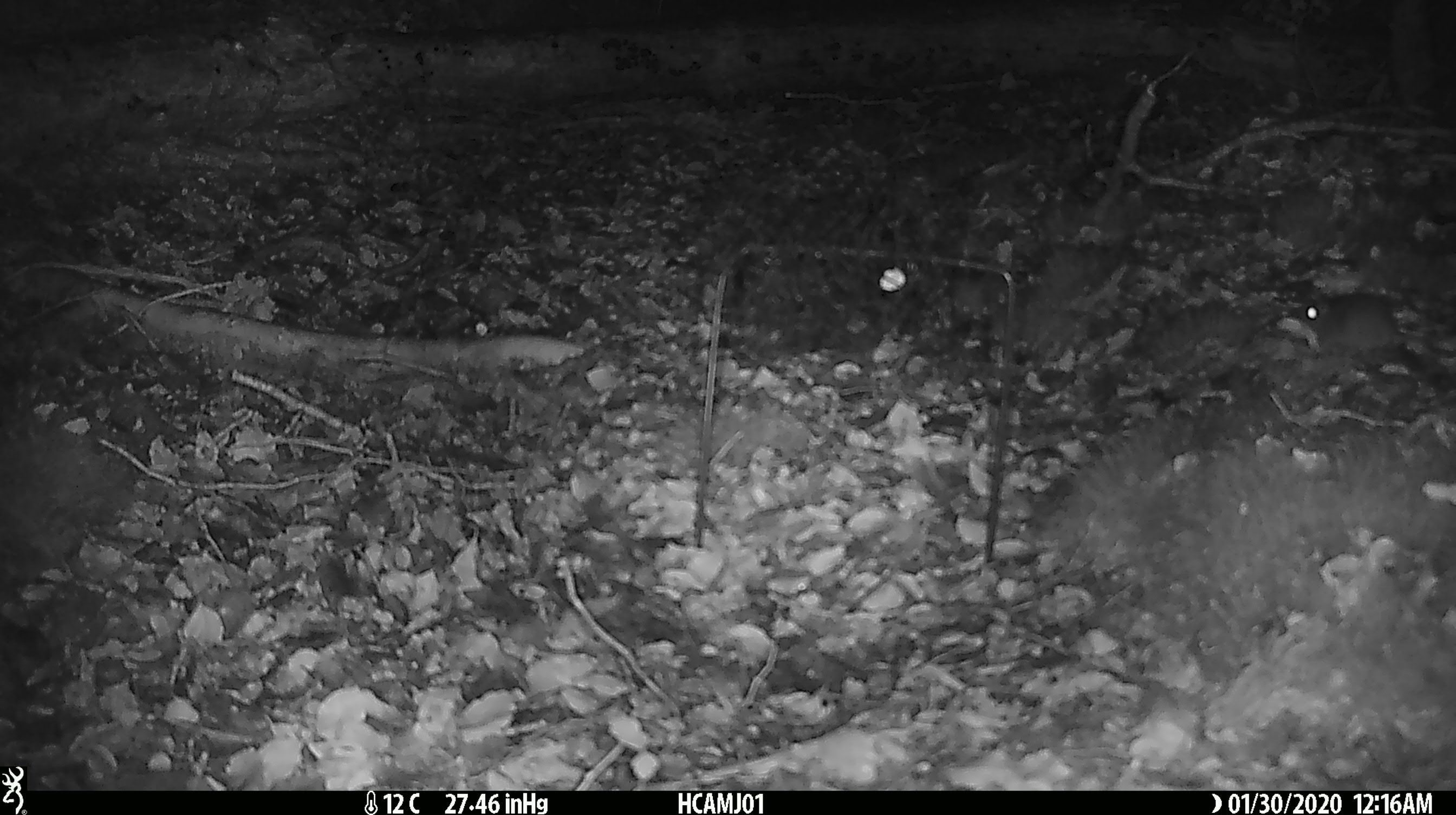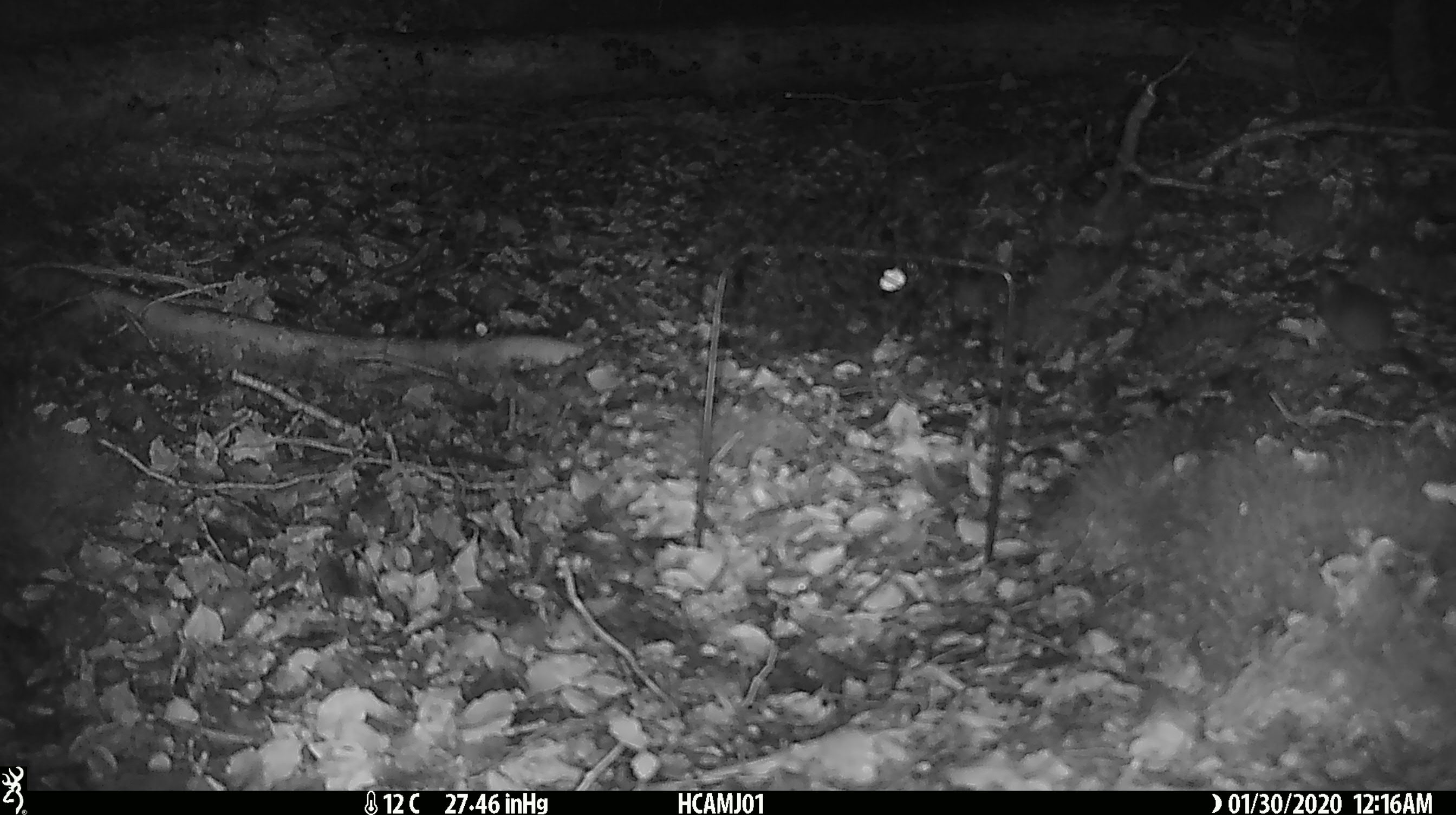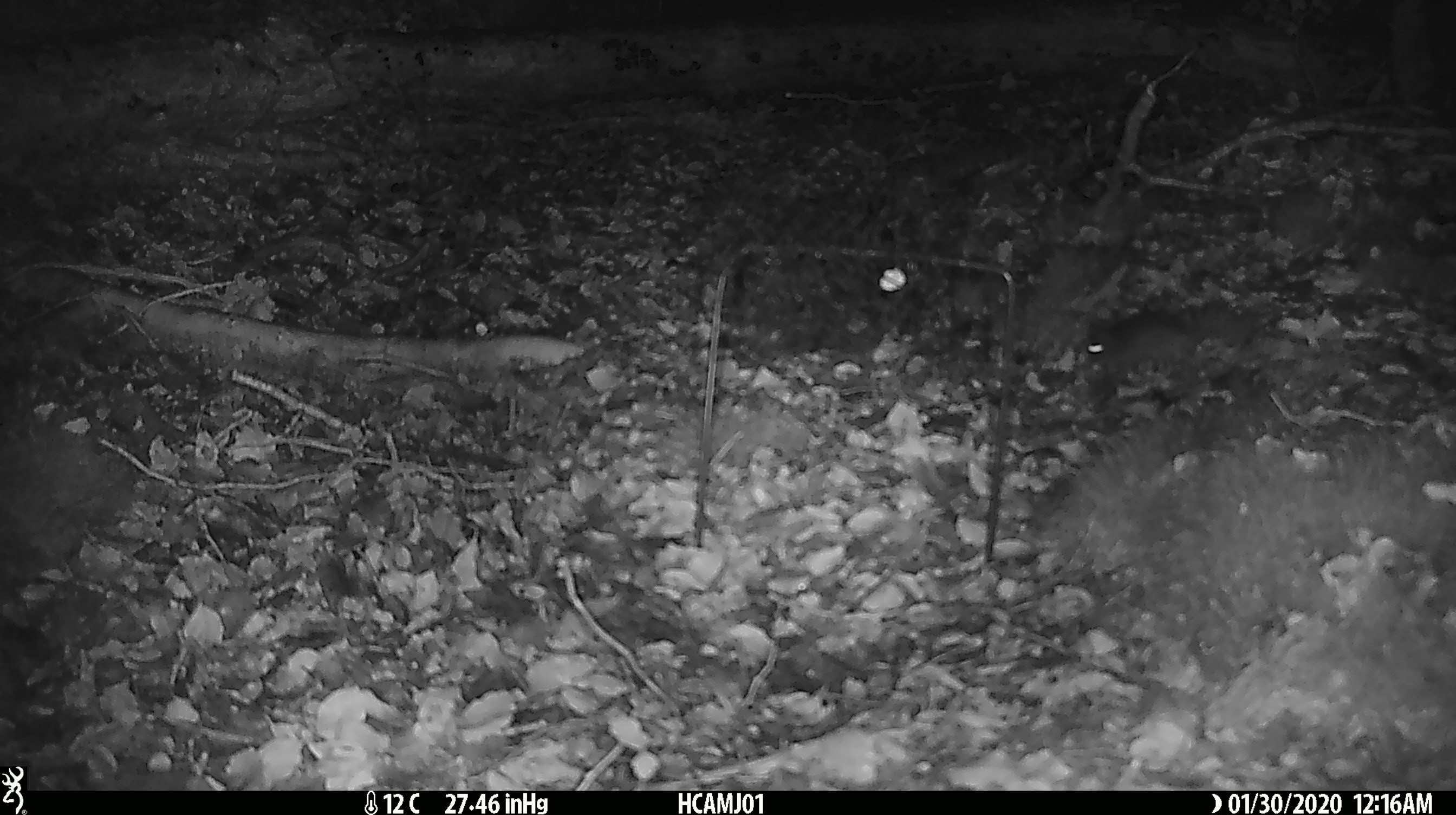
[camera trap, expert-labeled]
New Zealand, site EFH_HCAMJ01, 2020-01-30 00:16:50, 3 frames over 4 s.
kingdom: Animalia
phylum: Chordata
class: Mammalia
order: Rodentia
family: Muridae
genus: Mus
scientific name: Mus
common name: mouse